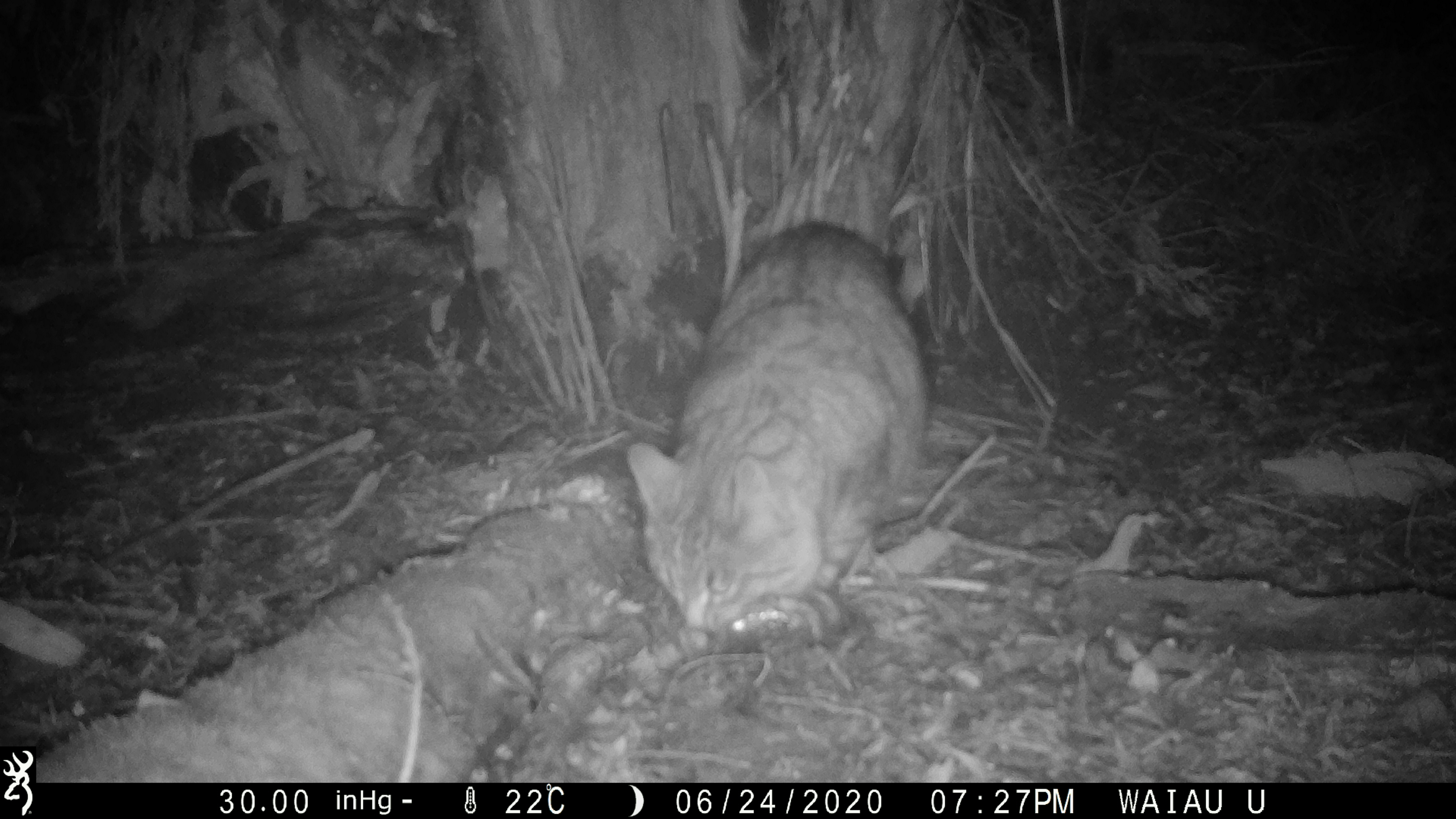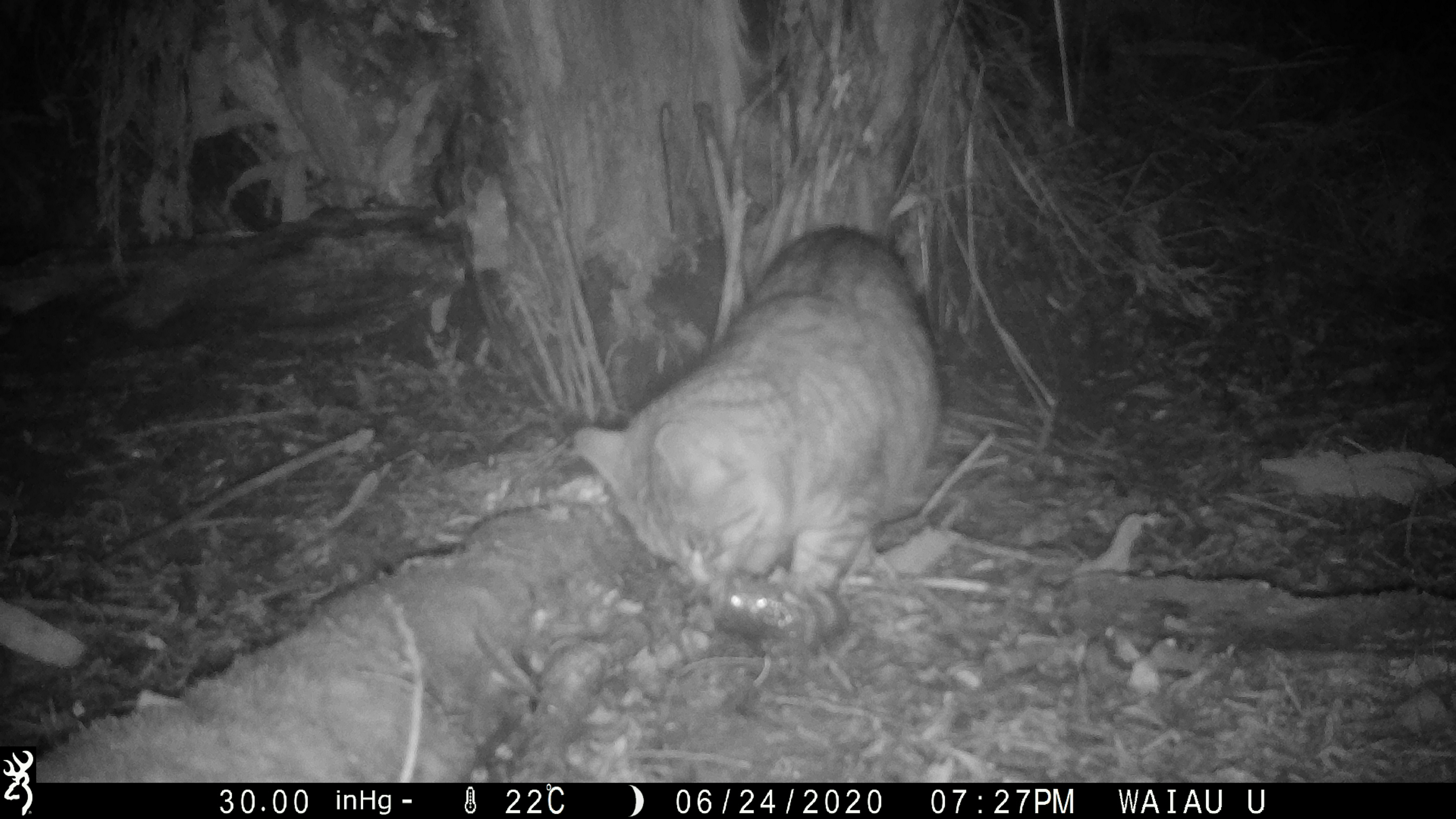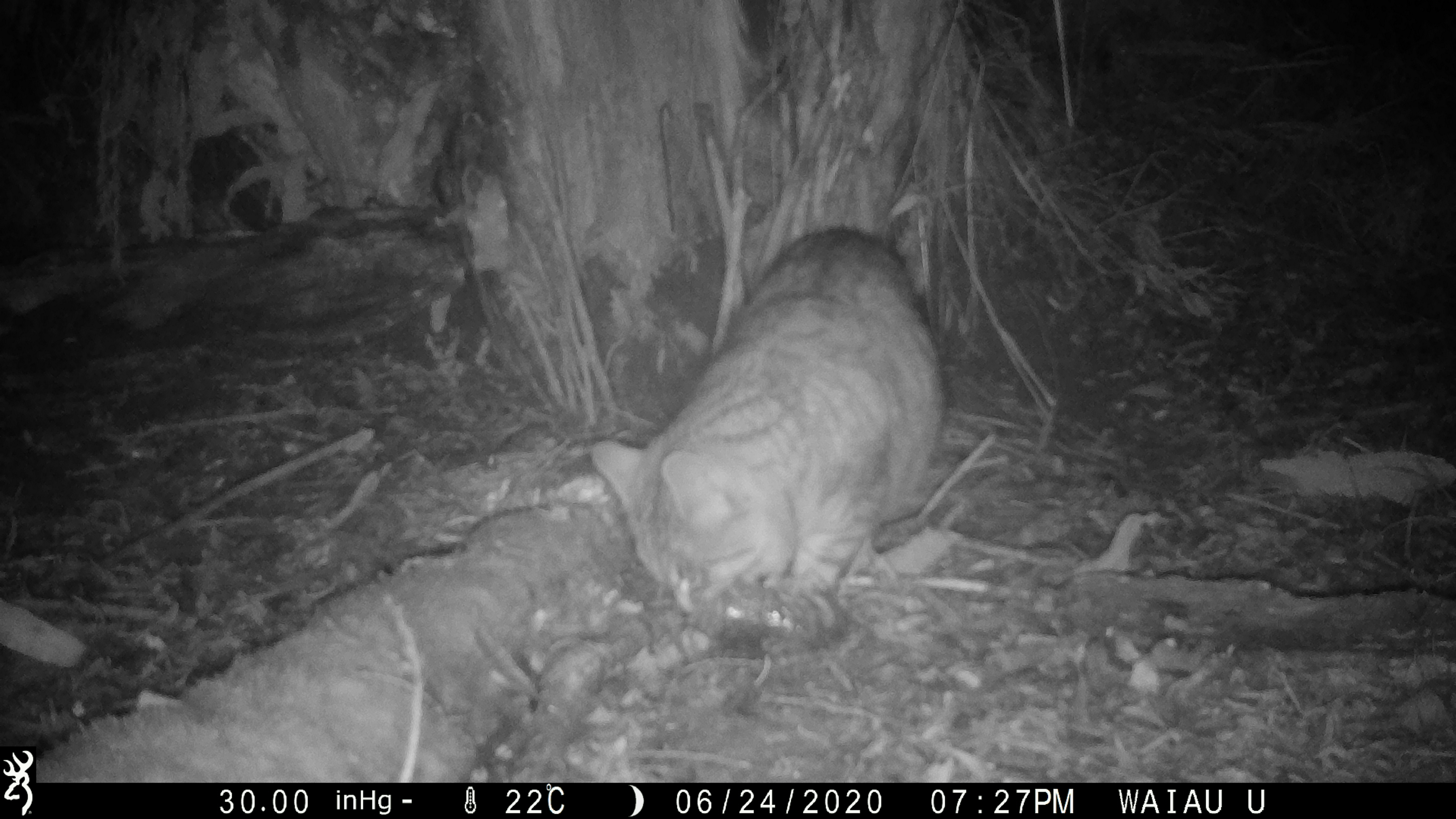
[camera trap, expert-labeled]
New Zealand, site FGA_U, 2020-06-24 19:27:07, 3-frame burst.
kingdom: Animalia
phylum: Chordata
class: Mammalia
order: Carnivora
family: Felidae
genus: Felis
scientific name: Felis catus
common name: domestic cat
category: cat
Cat (domestic cat) (Felis catus).